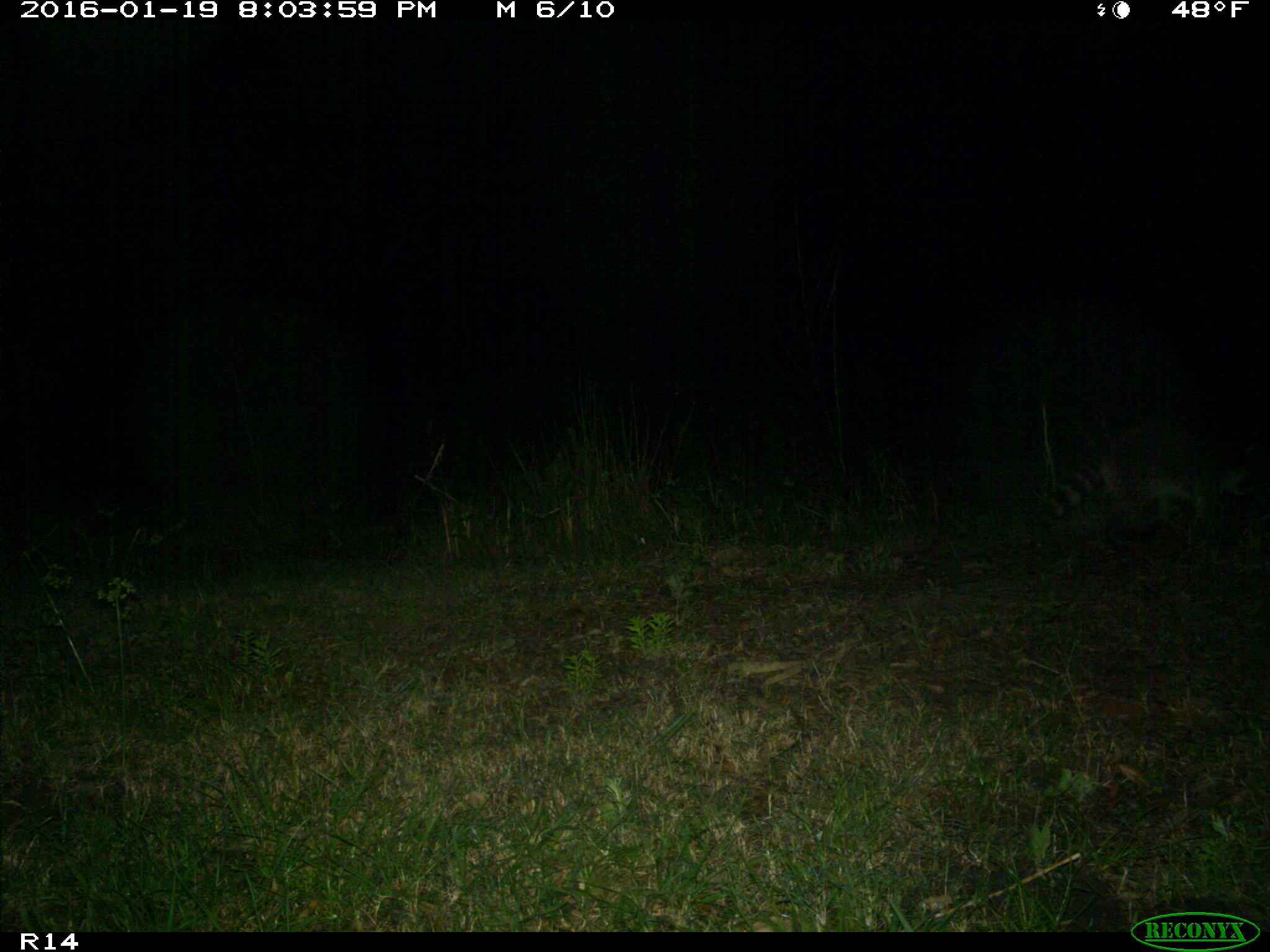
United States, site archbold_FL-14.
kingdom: Animalia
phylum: Chordata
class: Mammalia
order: Carnivora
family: Procyonidae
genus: Procyon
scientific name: Procyon lotor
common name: common raccoon